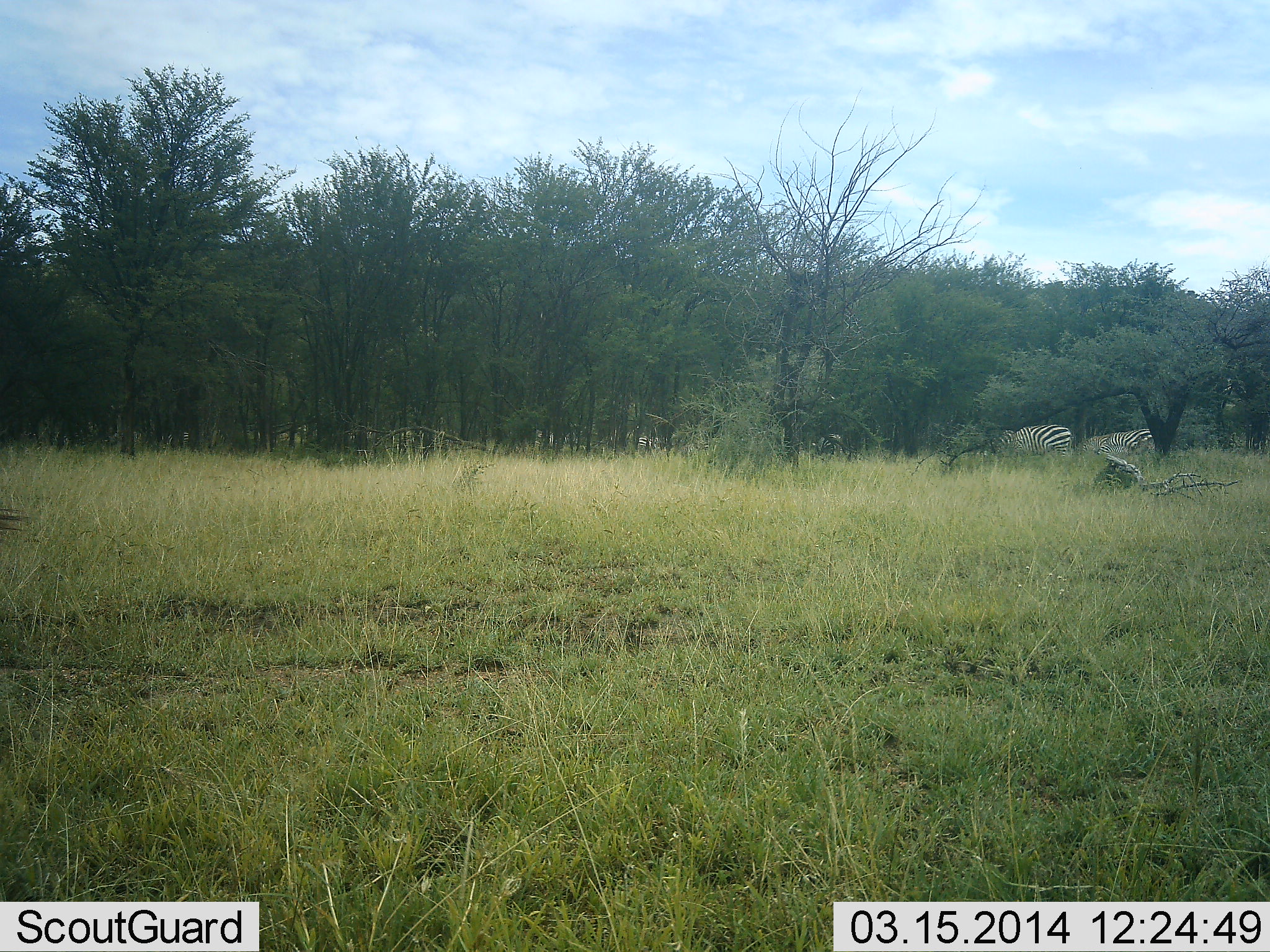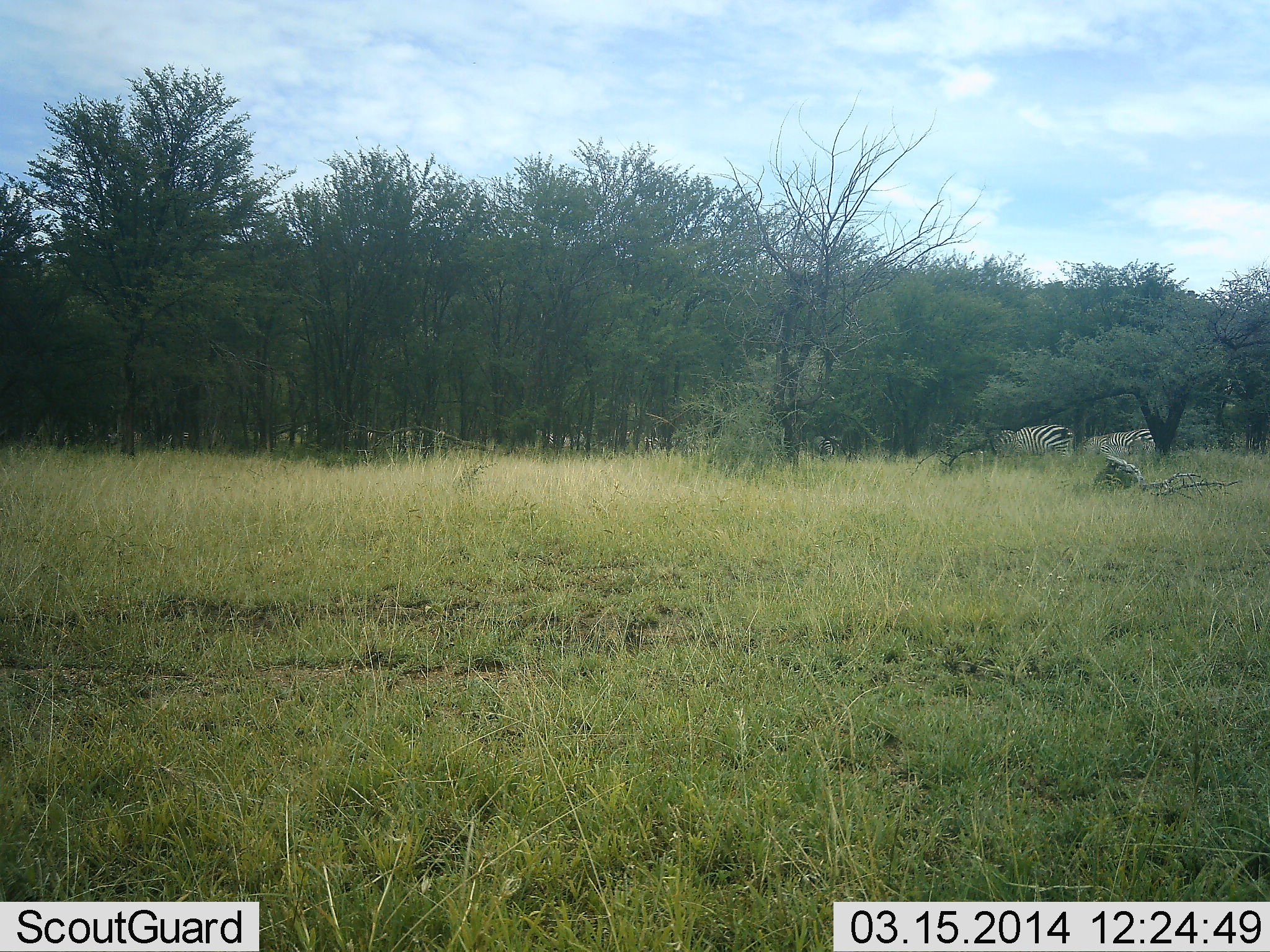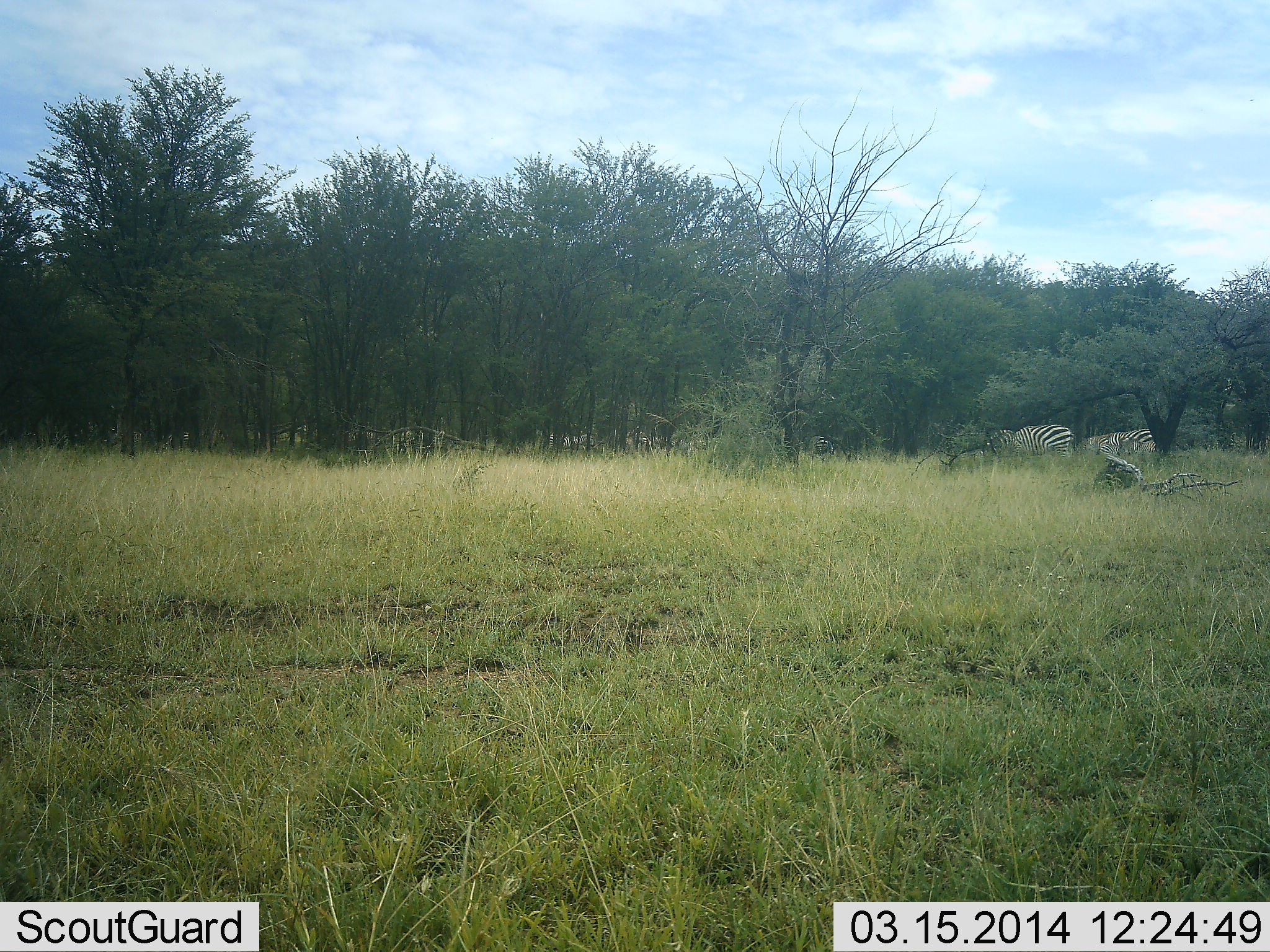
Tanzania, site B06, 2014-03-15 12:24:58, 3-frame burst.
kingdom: Animalia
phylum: Chordata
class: Mammalia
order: Perissodactyla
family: Equidae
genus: Equus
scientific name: Equus quagga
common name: plains zebra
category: zebra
Zebra (plains zebra) (Equus quagga), count 3. Behavior (volunteer vote fractions): standing 30%, resting 20%, moving 30%, interacting 0%. Young present (vote fraction): 10%. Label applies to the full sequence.